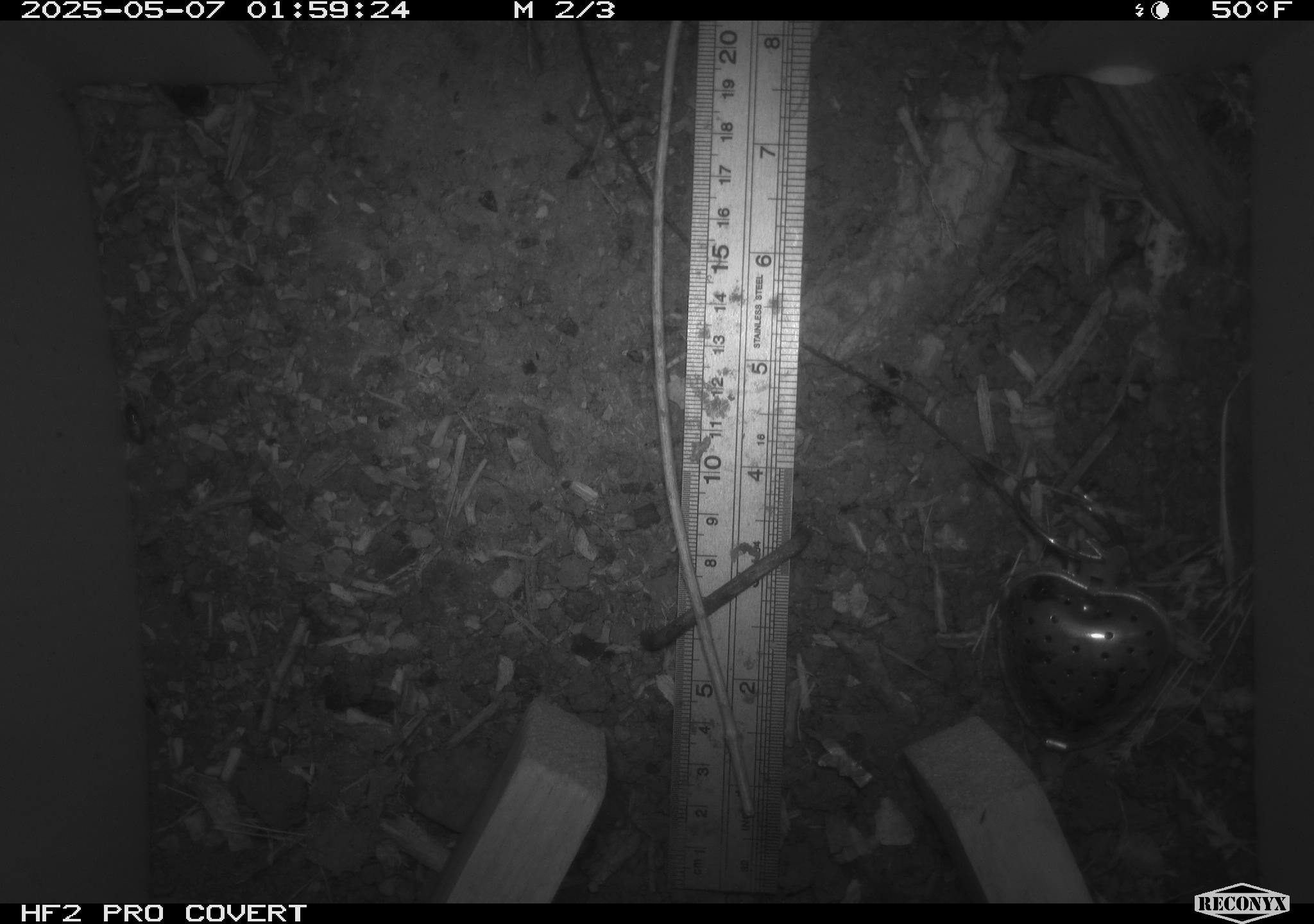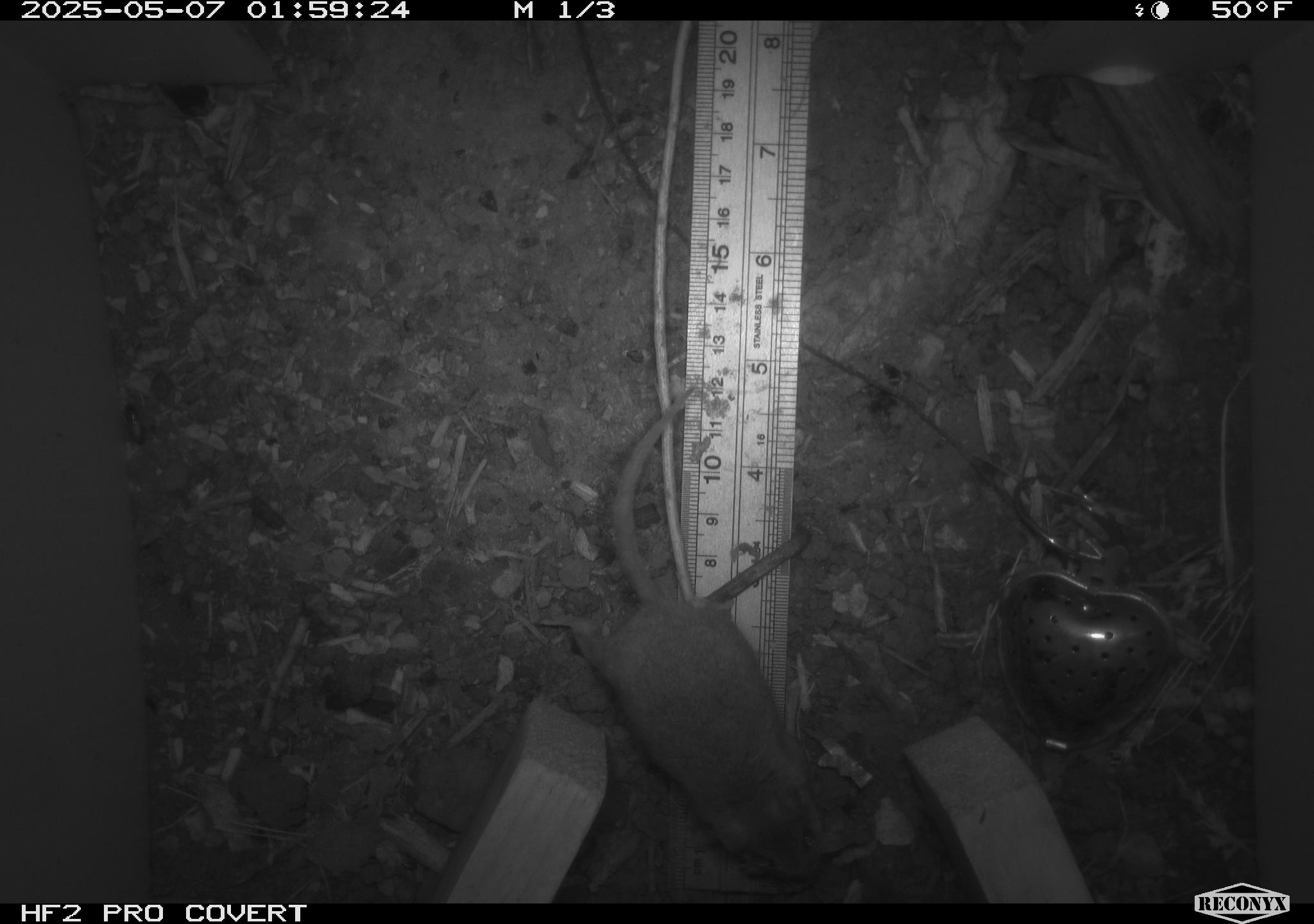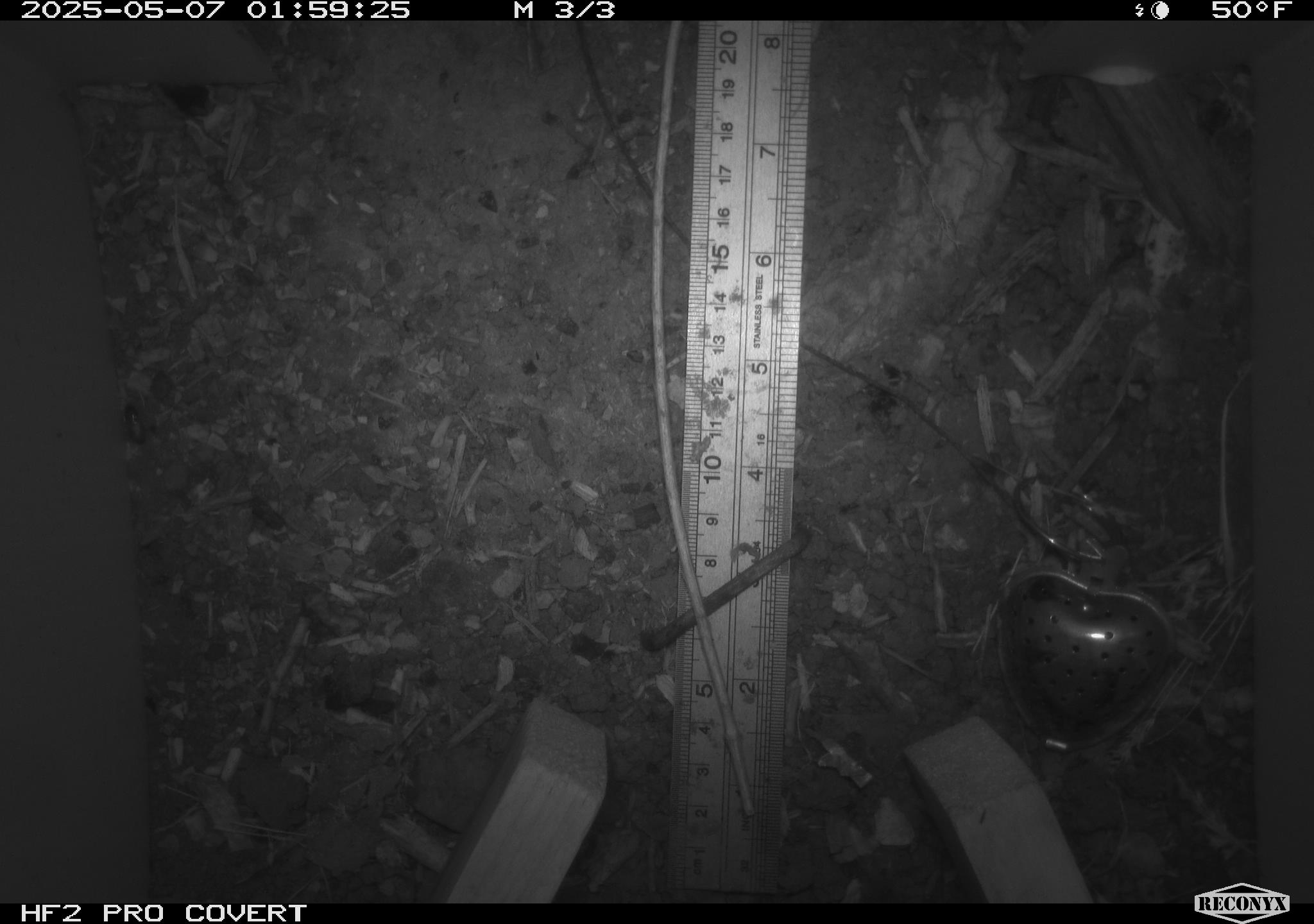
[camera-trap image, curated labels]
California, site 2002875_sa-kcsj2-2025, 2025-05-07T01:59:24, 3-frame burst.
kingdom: Animalia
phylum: Chordata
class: Mammalia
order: Rodentia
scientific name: Rodentia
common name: rodent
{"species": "rodent (Rodentia)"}